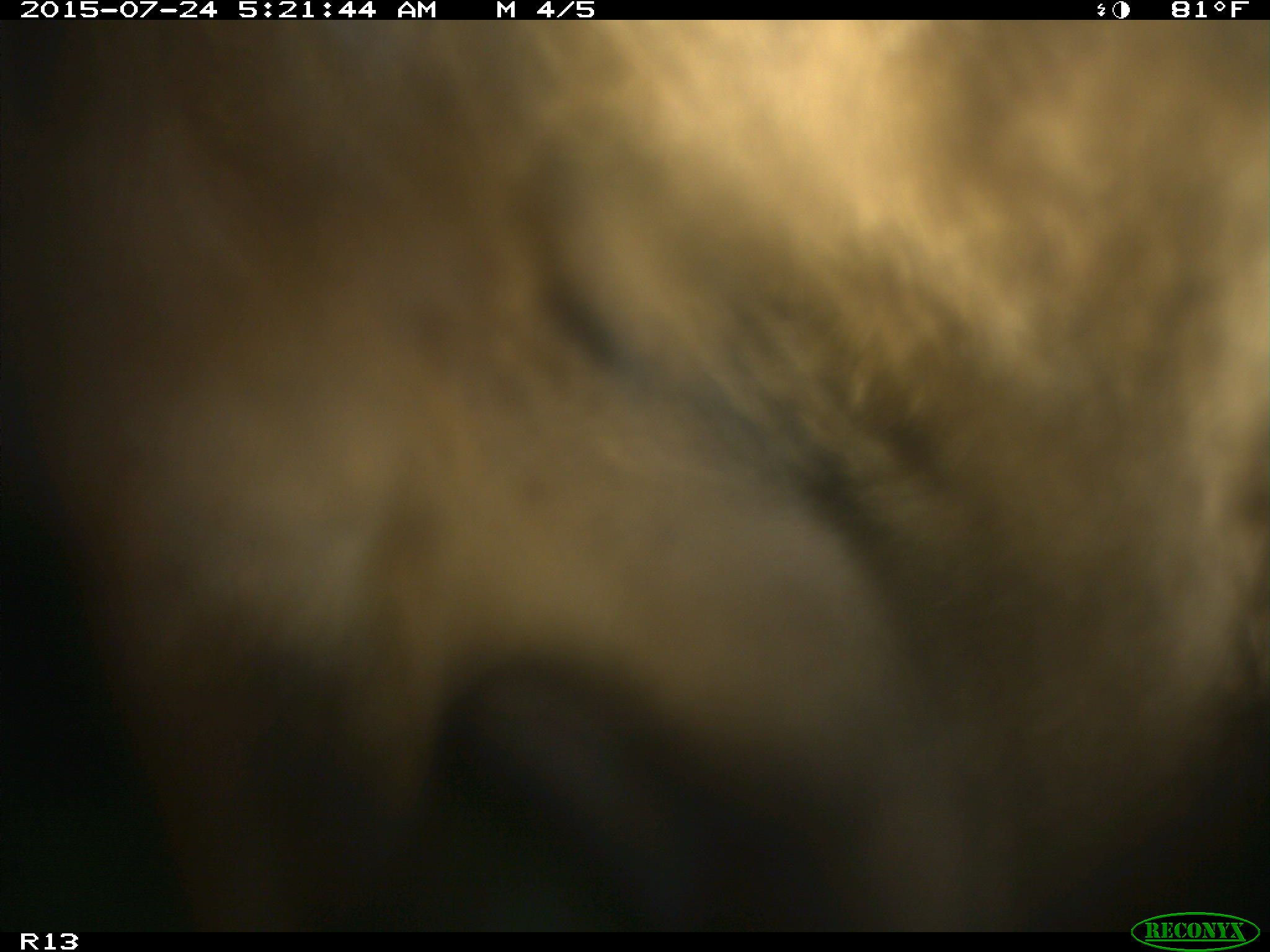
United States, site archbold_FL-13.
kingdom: Animalia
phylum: Chordata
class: Mammalia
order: Artiodactyla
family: Bovidae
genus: Bos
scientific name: Bos taurus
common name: domestic cow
Bos taurus (domestic cow).